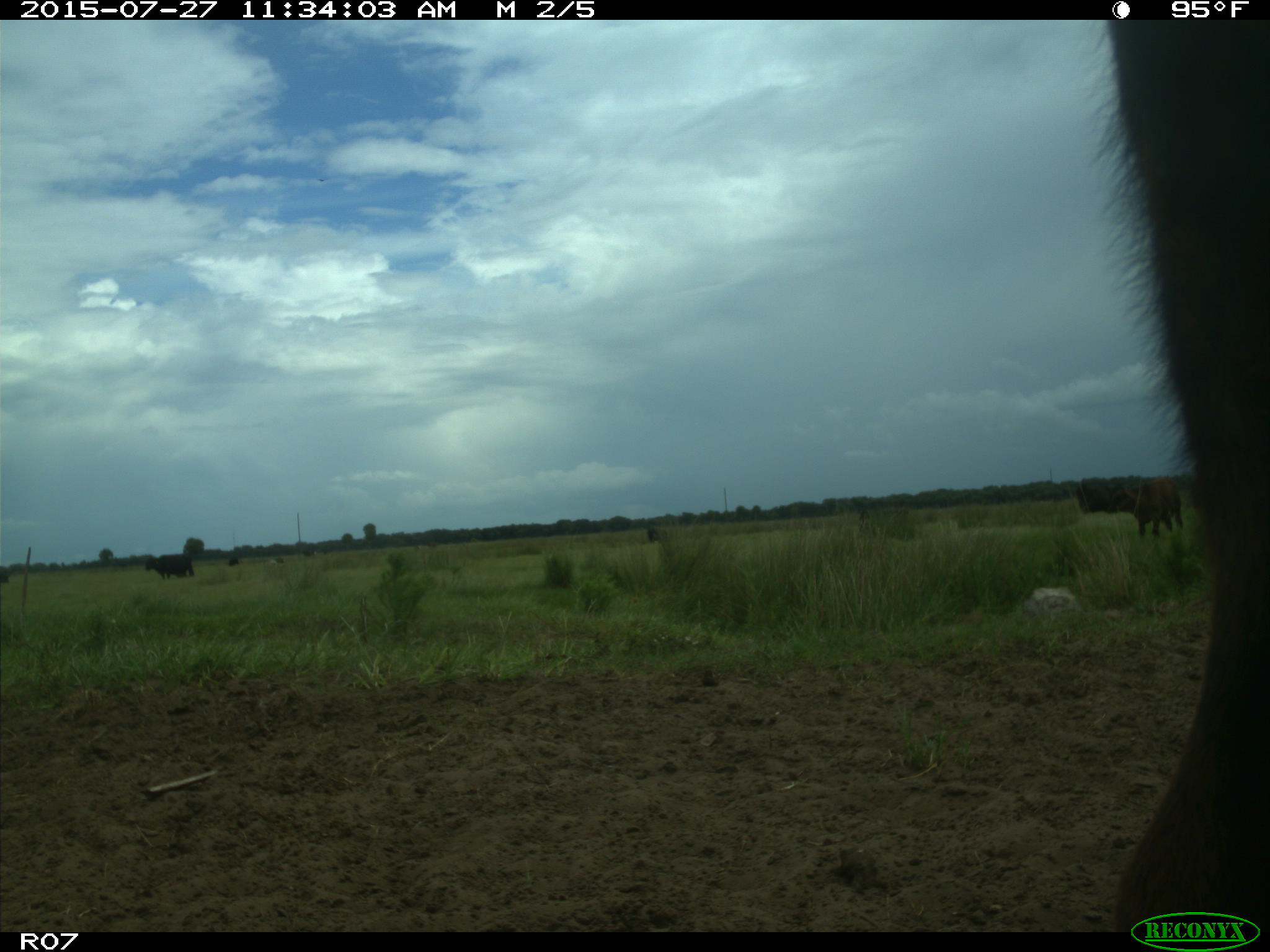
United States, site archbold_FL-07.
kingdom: Animalia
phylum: Chordata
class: Mammalia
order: Artiodactyla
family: Bovidae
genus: Bos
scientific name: Bos taurus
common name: domestic cow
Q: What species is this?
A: Bos taurus (domestic cow).